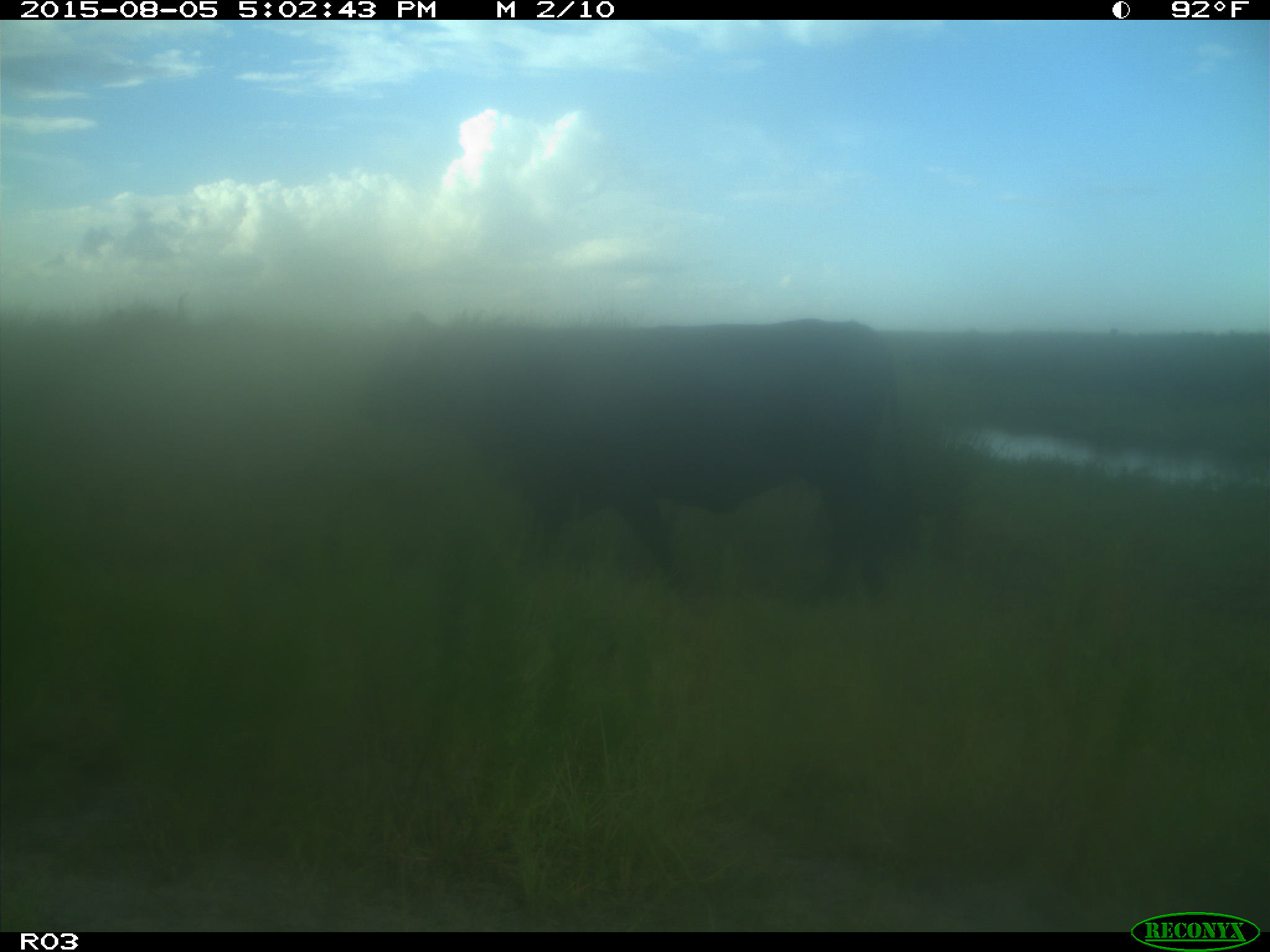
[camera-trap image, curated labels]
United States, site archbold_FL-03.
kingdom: Animalia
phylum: Chordata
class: Mammalia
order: Artiodactyla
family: Bovidae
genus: Bos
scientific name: Bos taurus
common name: domestic cow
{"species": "Bos taurus (domestic cow)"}